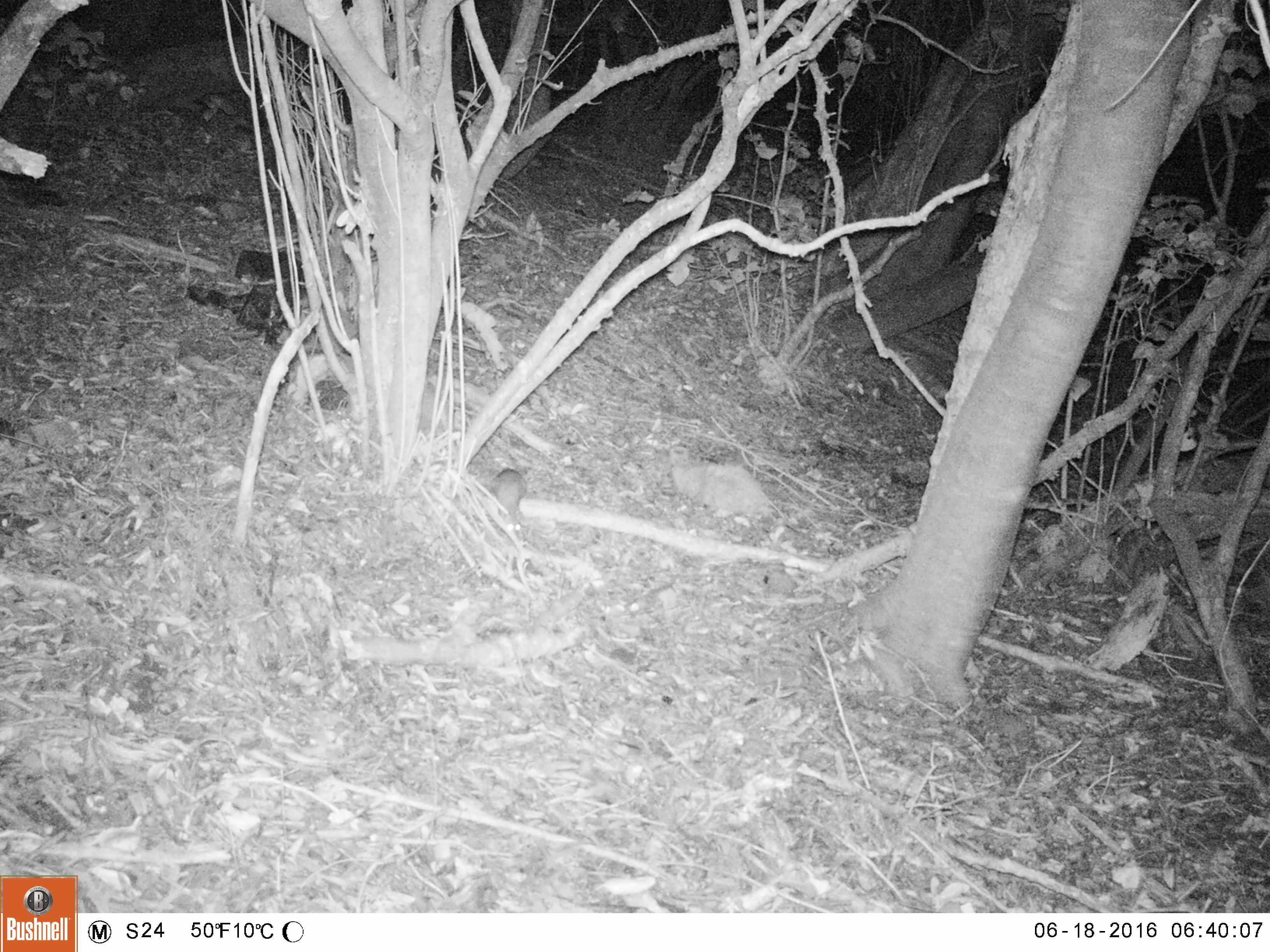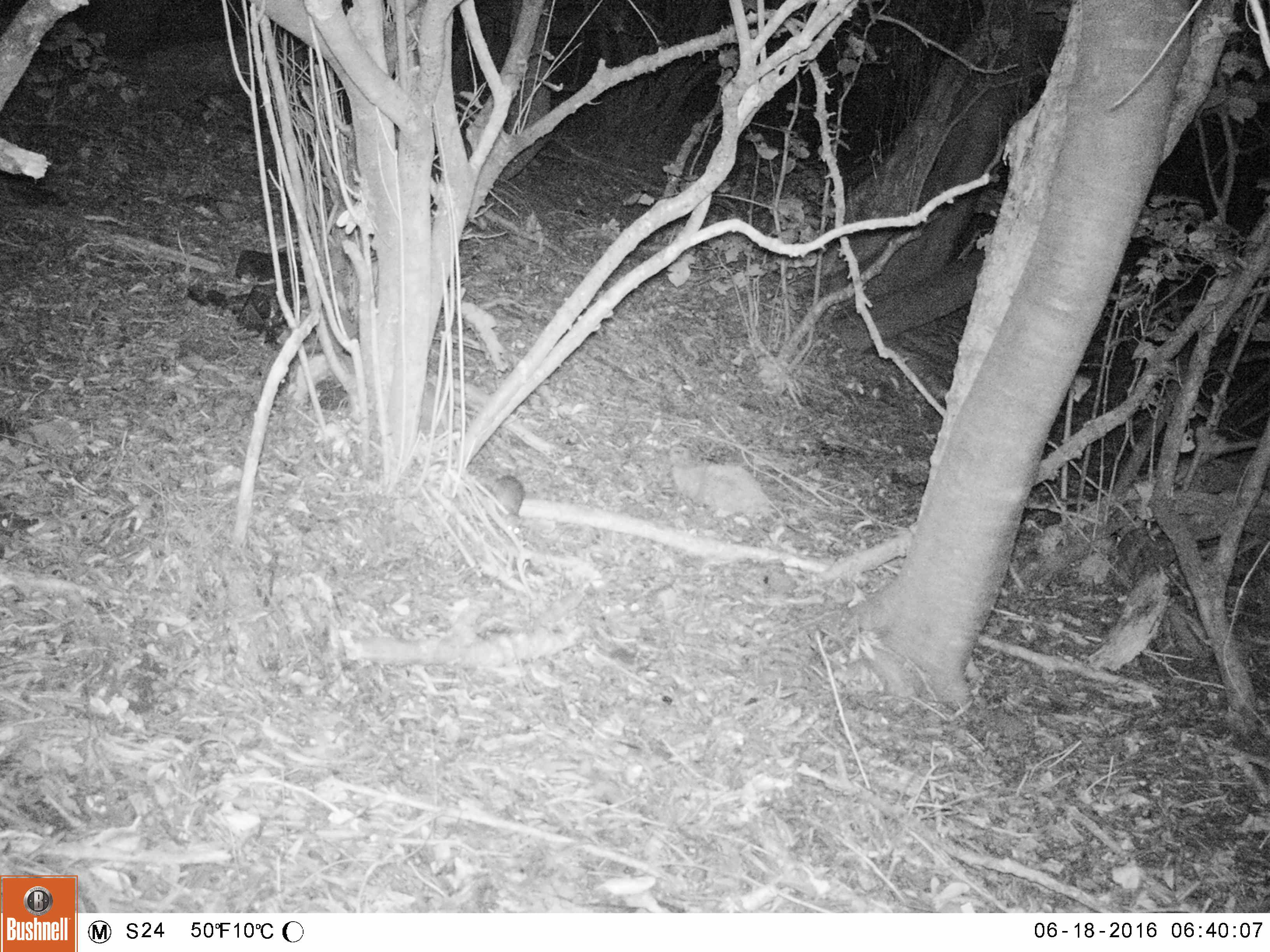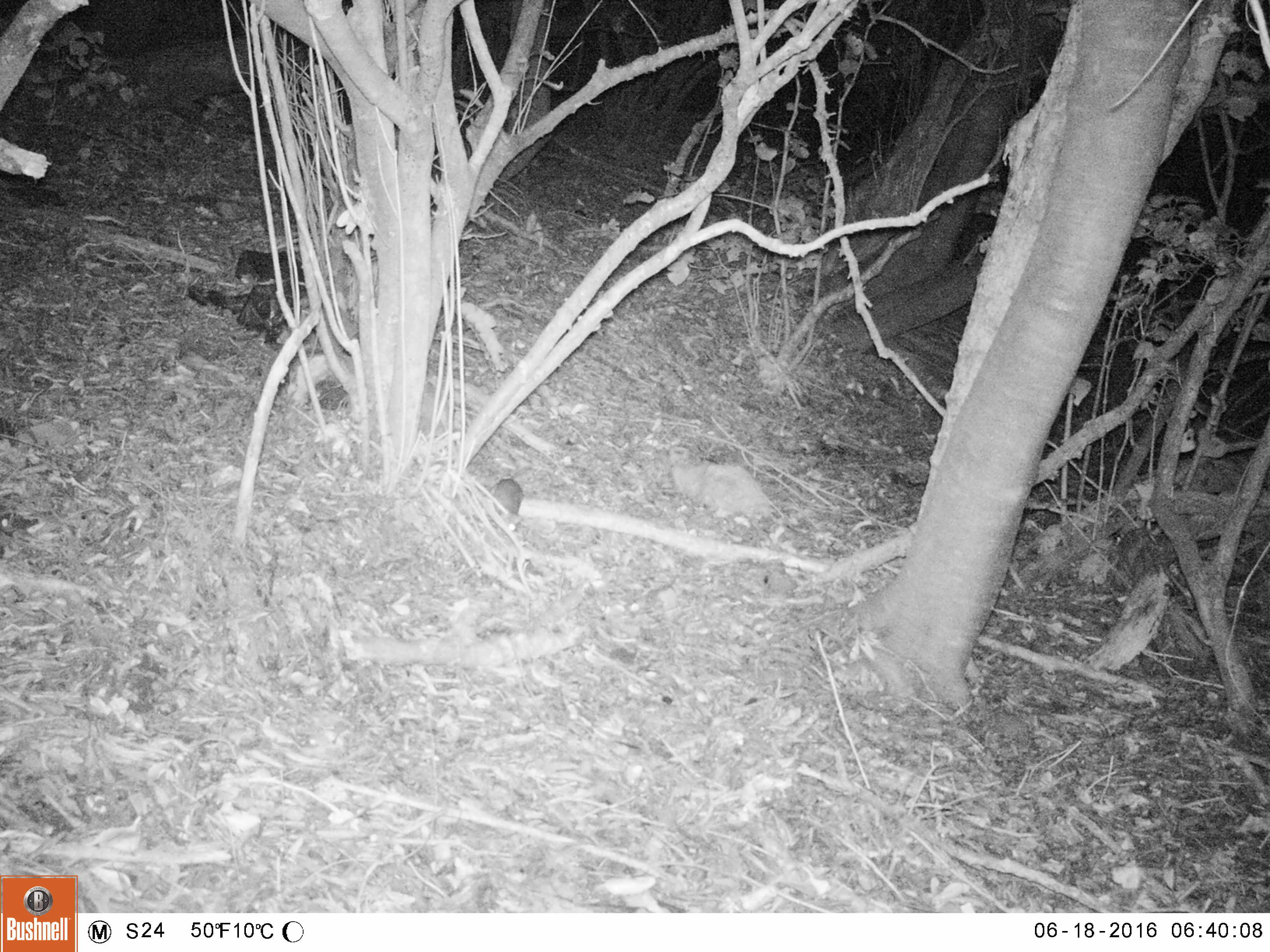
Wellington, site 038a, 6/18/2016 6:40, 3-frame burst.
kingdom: Animalia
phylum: Chordata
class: Mammalia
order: Rodentia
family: Muridae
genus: Rattus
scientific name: Rattus rattus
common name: ship rat